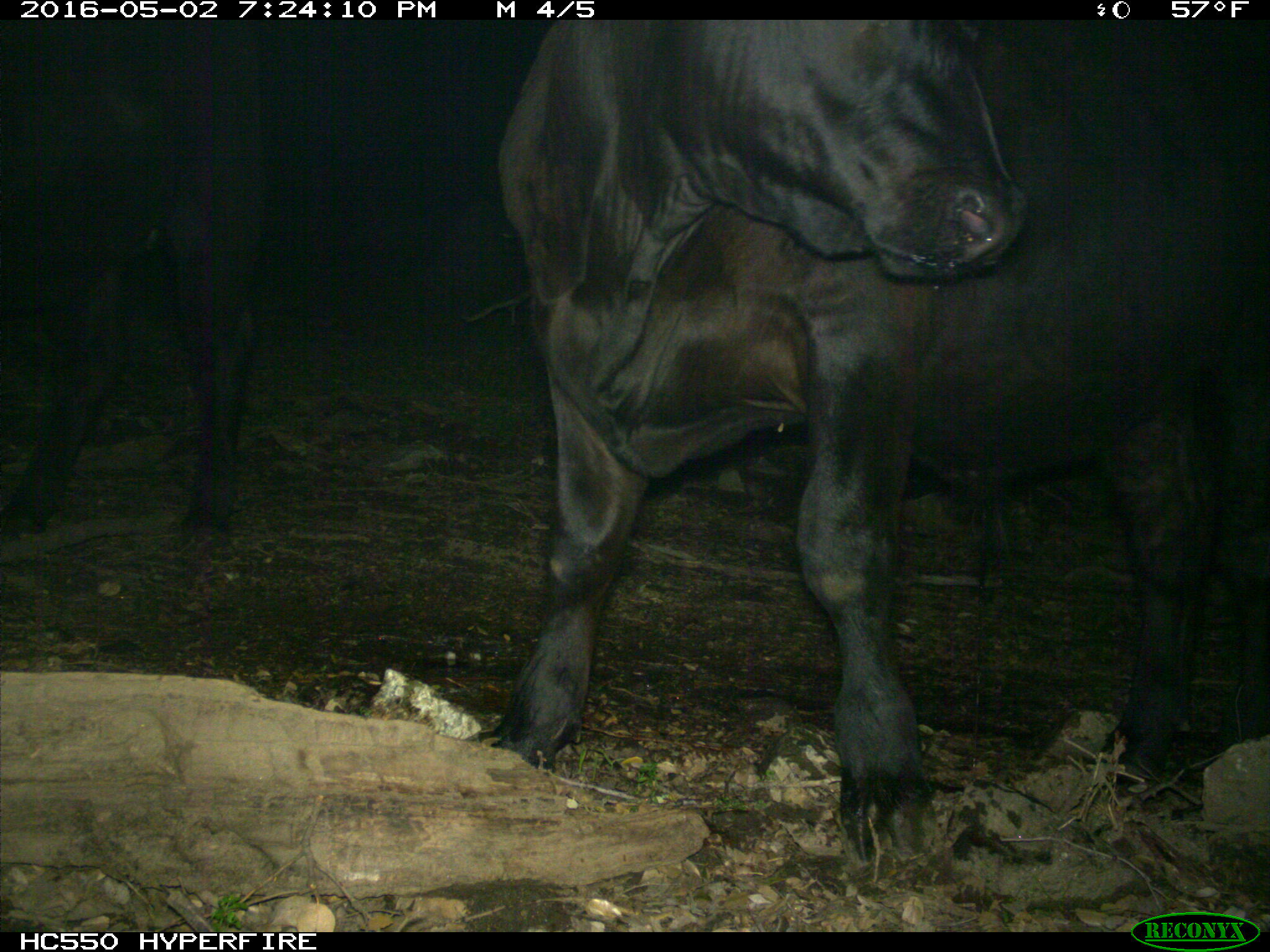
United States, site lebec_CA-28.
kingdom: Animalia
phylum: Chordata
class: Mammalia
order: Artiodactyla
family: Bovidae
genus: Bos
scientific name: Bos taurus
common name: domestic cow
Bos taurus (domestic cow).